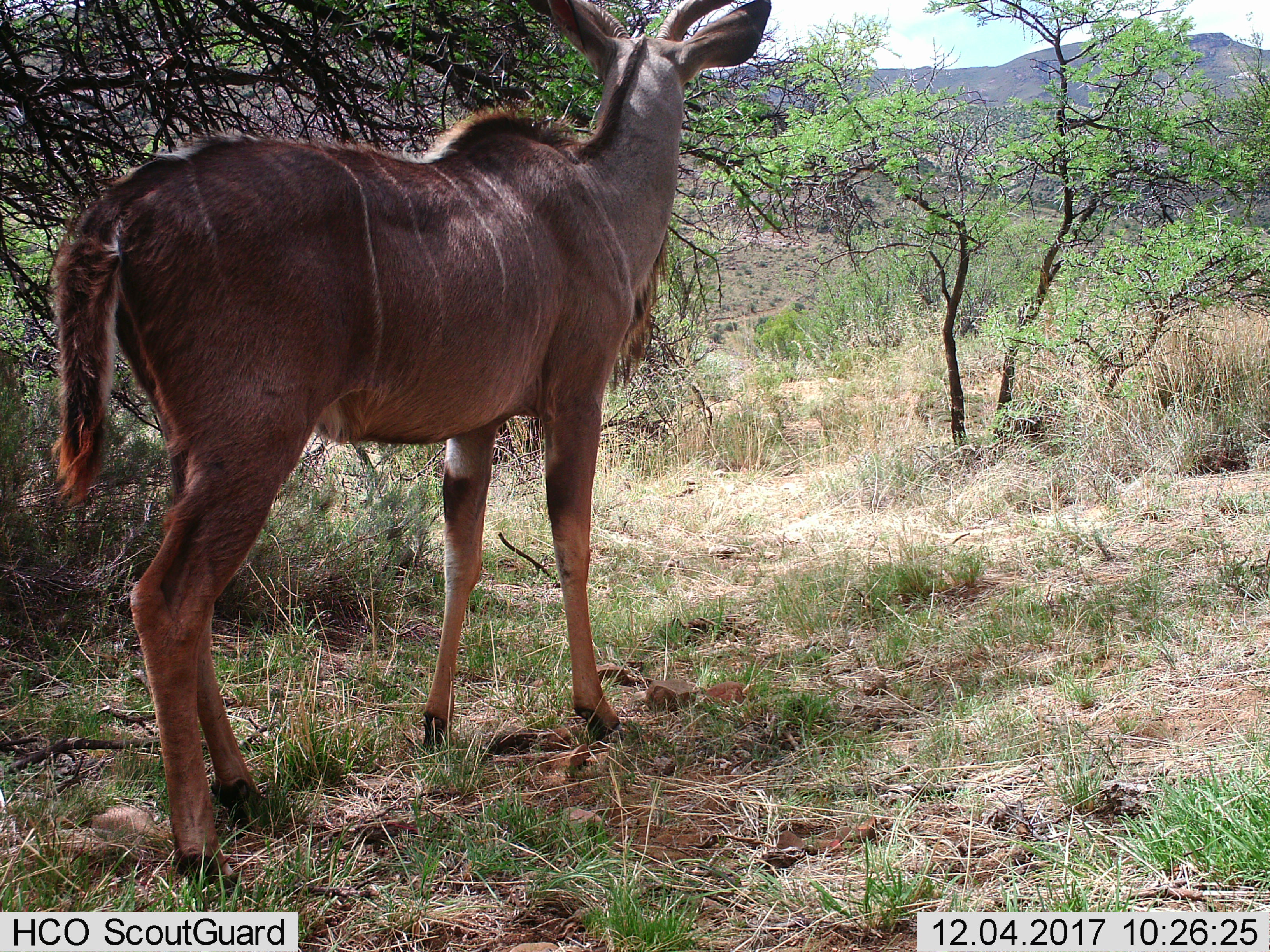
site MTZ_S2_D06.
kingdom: Animalia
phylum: Chordata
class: Mammalia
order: Artiodactyla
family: Bovidae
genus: Tragelaphus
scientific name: Tragelaphus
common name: kudu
Kudu (Tragelaphus), count 1. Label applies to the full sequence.